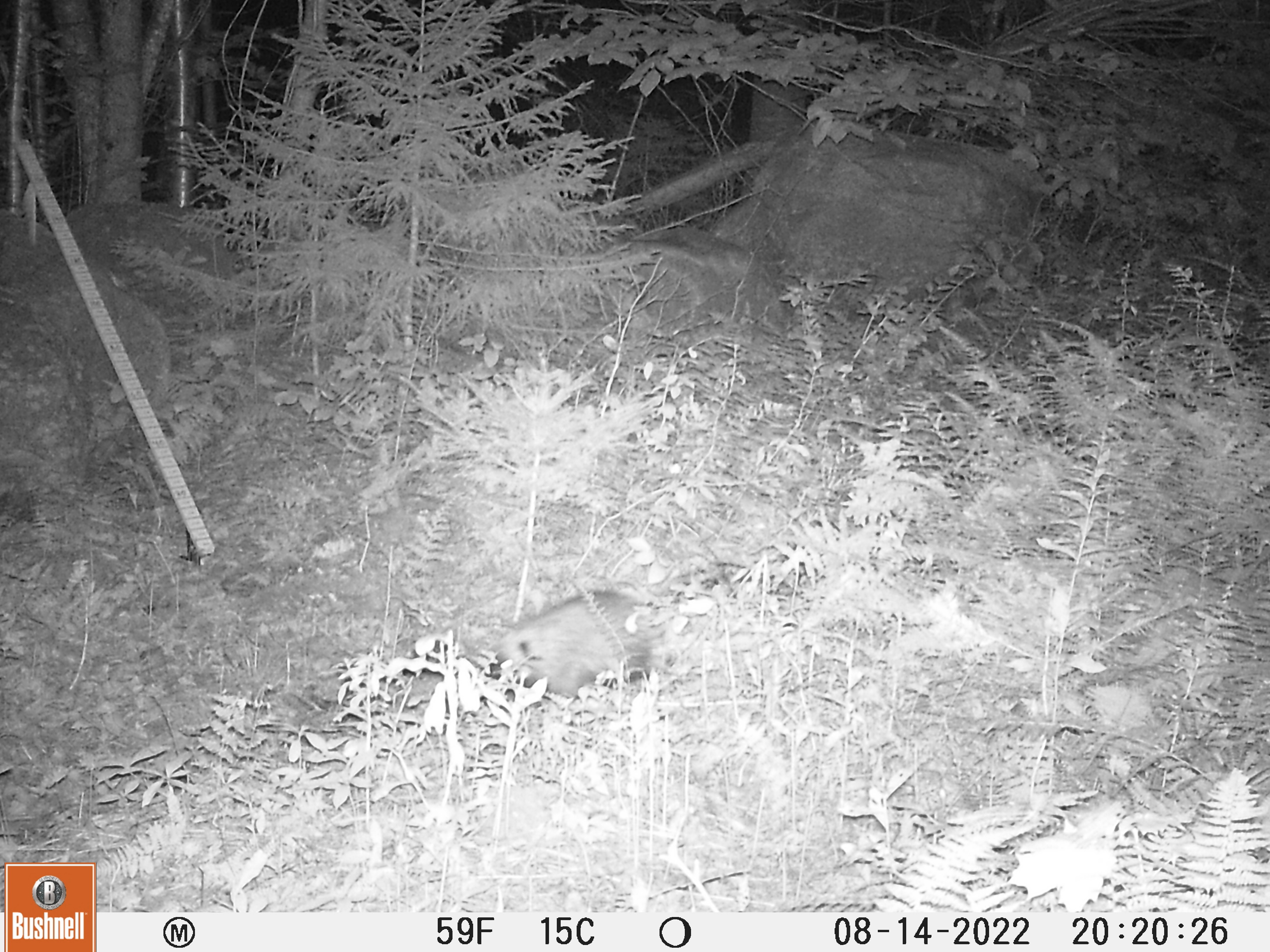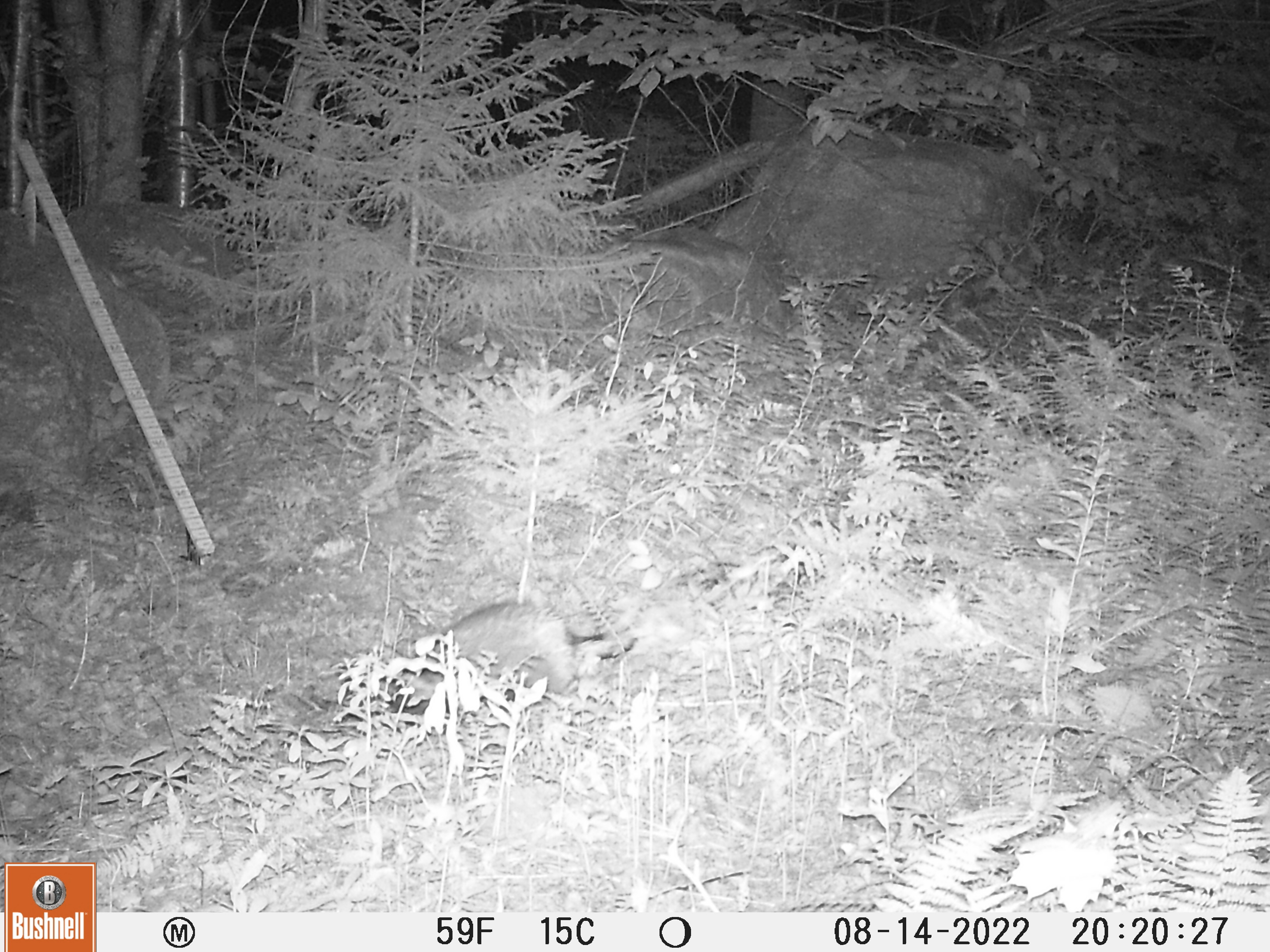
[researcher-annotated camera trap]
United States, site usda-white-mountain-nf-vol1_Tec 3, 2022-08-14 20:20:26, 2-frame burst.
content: unidentified animal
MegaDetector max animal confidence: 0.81